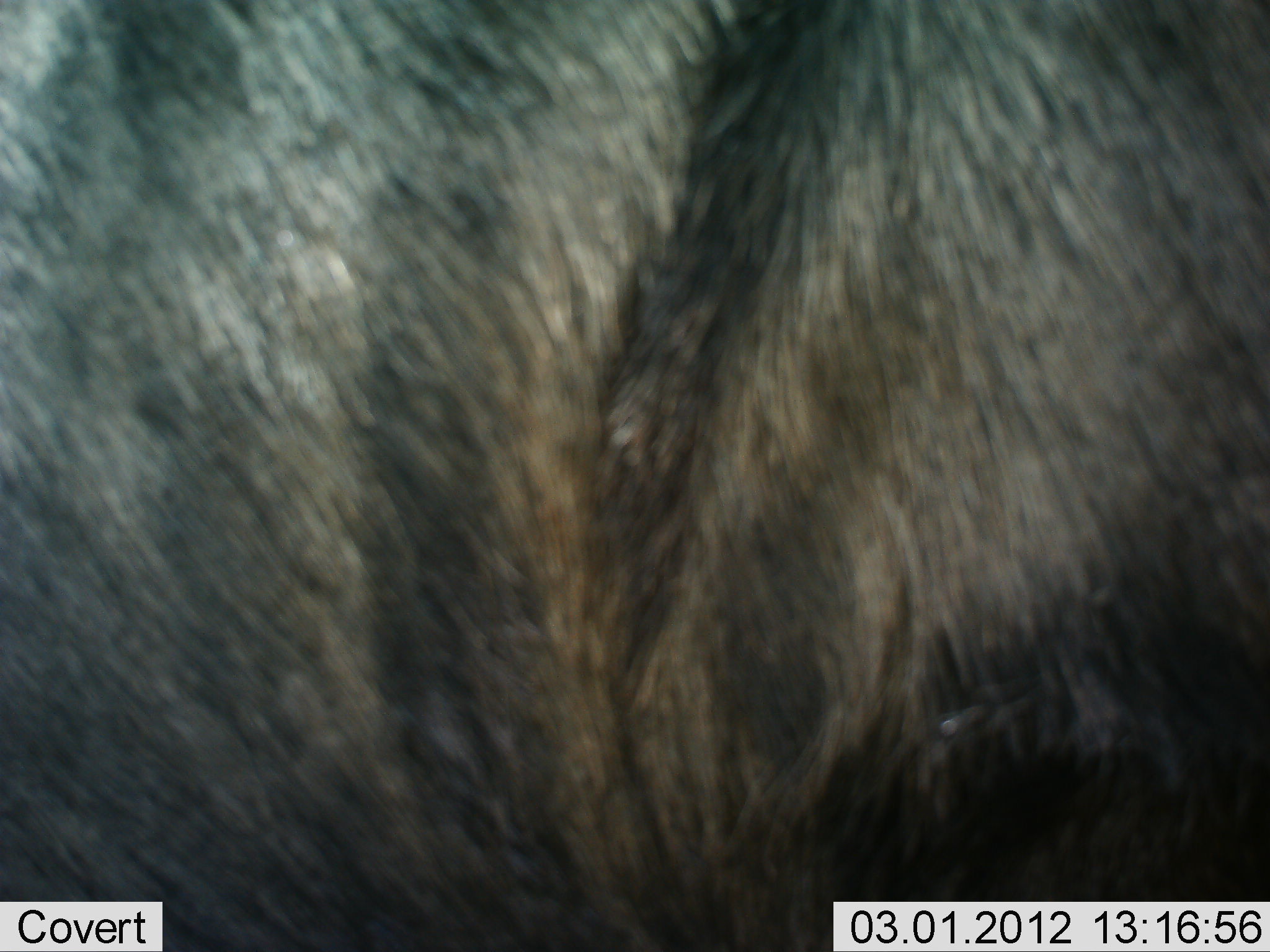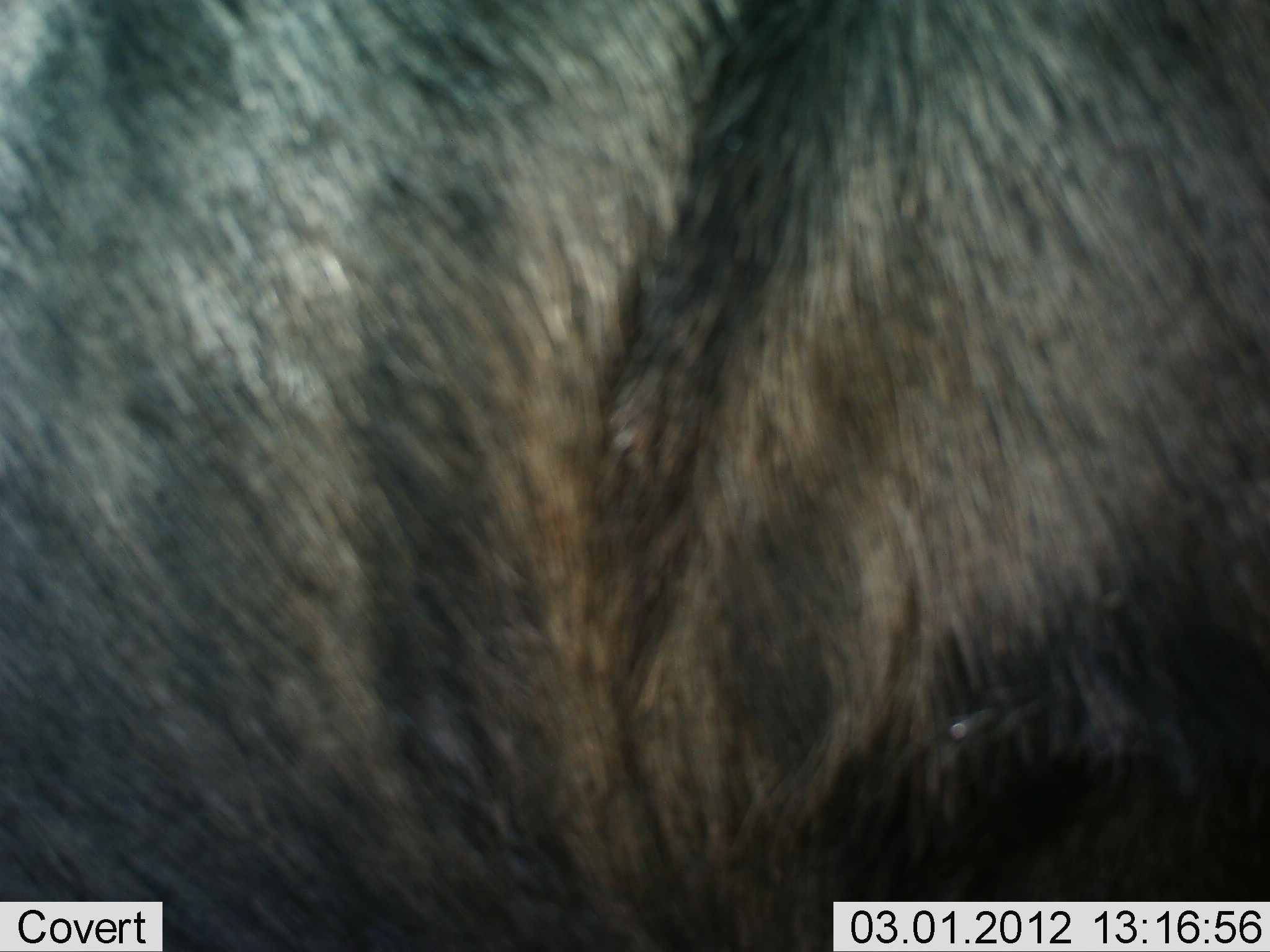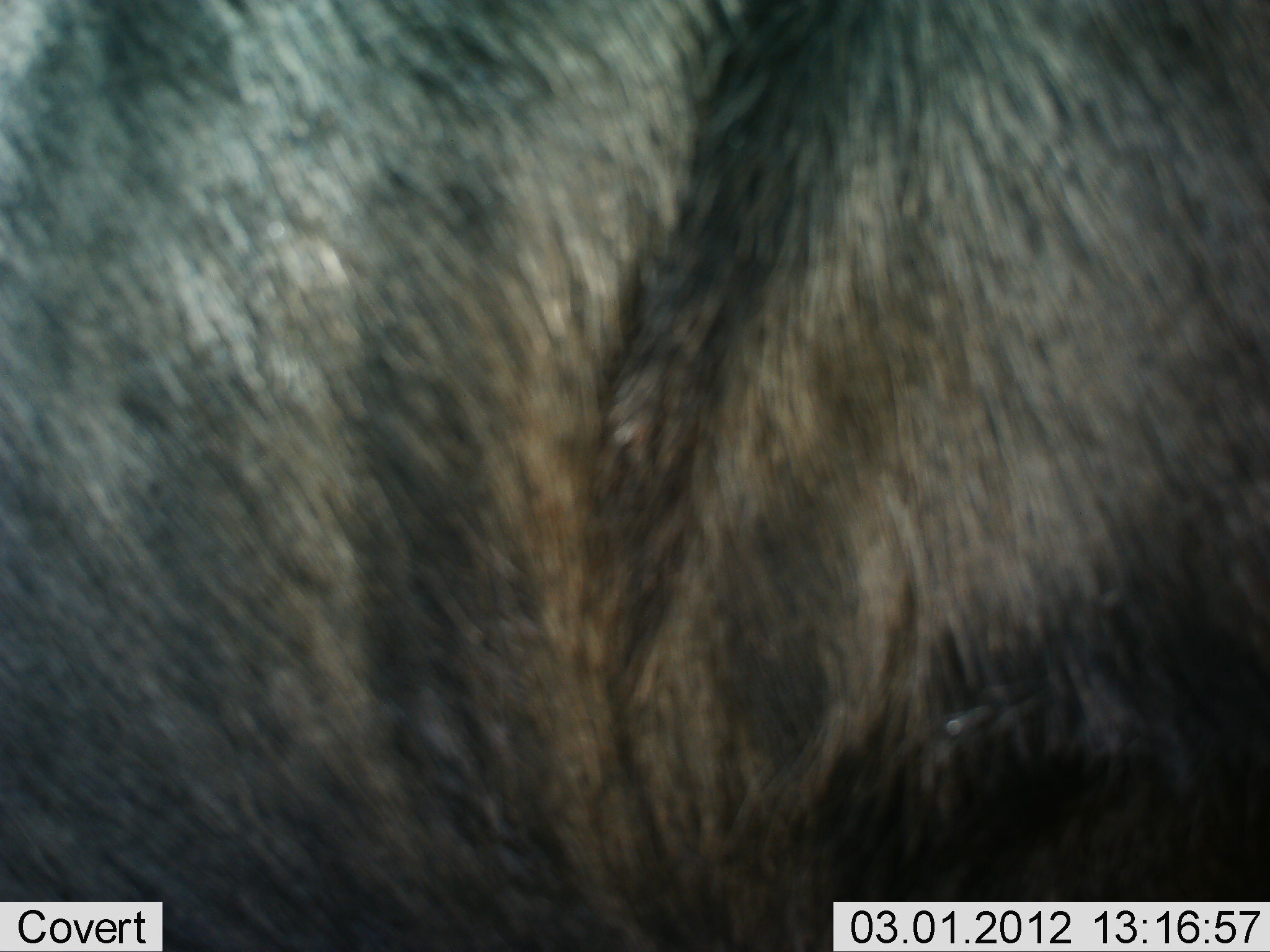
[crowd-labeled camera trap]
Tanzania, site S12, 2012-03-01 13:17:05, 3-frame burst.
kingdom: Animalia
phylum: Chordata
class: Mammalia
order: Artiodactyla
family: Bovidae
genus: Connochaetes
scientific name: Connochaetes taurinus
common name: blue wildebeest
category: wildebeest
Wildebeest (blue wildebeest) (Connochaetes taurinus), count 1. Behavior (volunteer vote fractions): standing 77%, resting 15%, moving 8%, interacting 0%. Young present (vote fraction): 0%. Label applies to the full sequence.